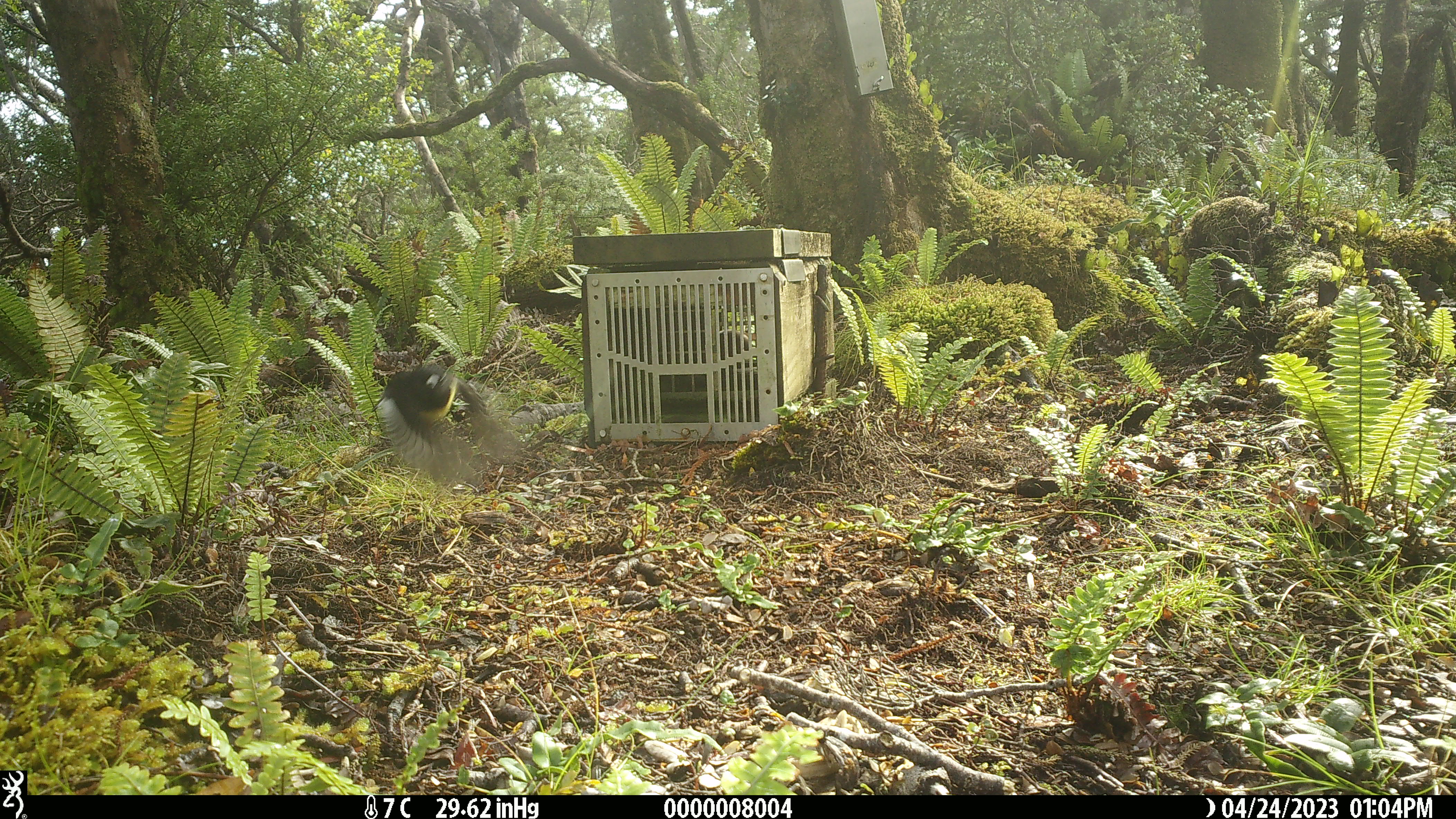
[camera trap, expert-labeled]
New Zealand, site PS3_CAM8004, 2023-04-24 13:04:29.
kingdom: Animalia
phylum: Chordata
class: Aves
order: Passeriformes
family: Petroicidae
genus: Petroica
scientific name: Petroica macrocephala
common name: tomtit